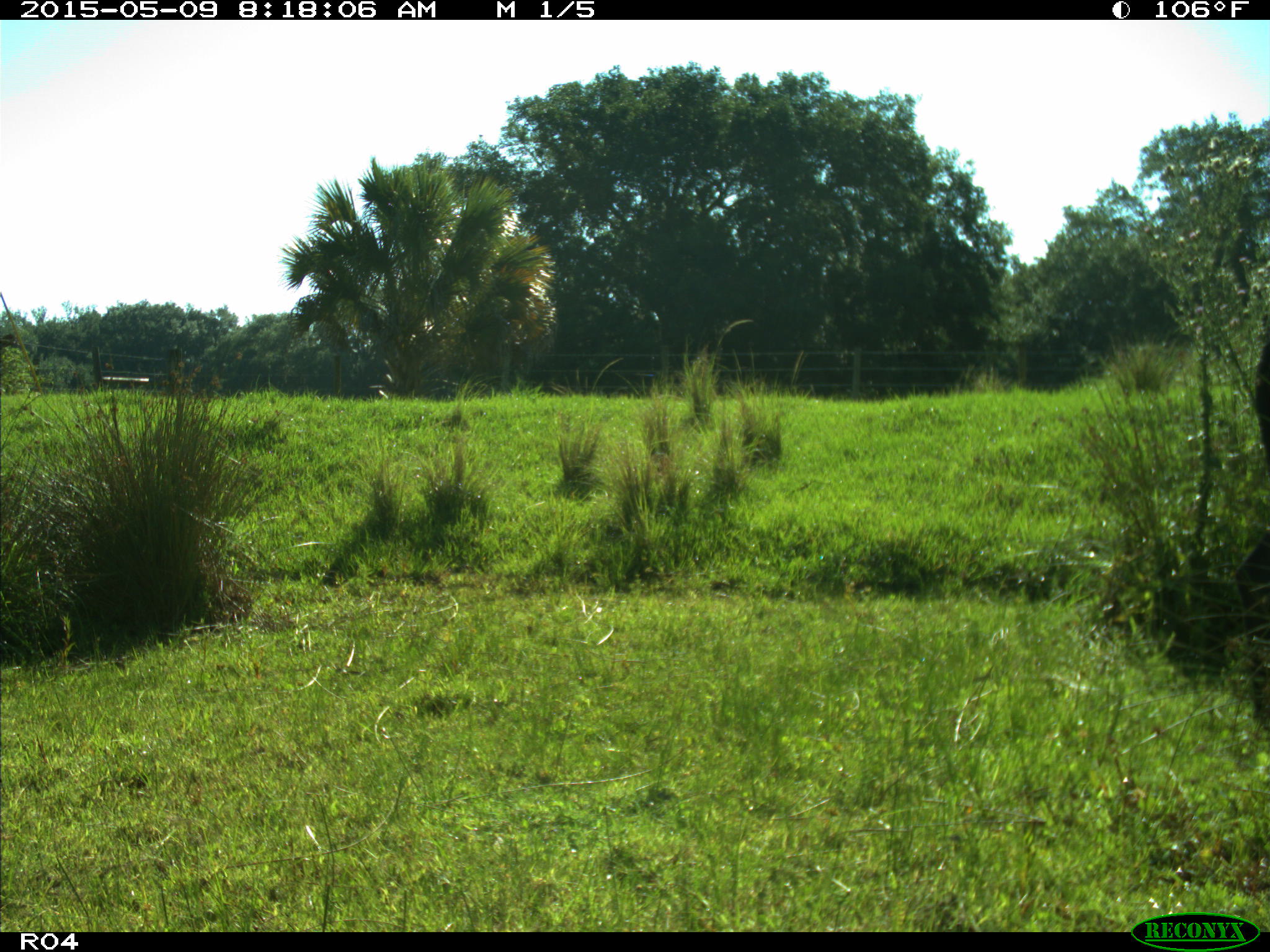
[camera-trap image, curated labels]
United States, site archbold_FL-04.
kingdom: Animalia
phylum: Chordata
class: Mammalia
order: Artiodactyla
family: Bovidae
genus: Bos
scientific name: Bos taurus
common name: domestic cow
Bos taurus (domestic cow).